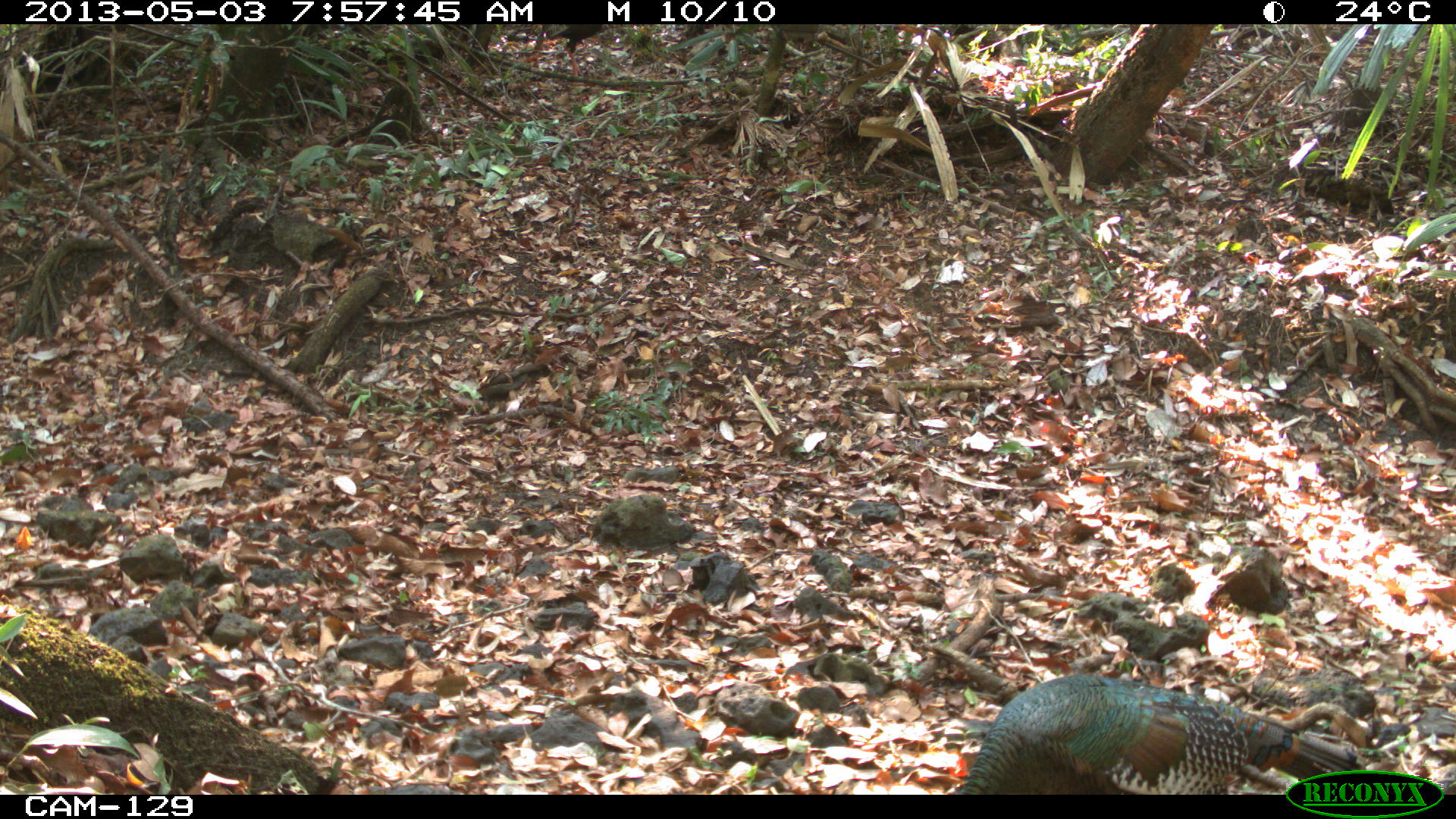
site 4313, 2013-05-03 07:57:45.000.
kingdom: Animalia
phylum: Chordata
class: Aves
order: Galliformes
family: Phasianidae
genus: Meleagris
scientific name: Meleagris ocellata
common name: ocellated turkey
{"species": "Meleagris ocellata (ocellated turkey)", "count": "1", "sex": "male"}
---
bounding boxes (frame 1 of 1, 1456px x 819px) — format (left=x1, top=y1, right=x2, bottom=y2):
meleagris ocellata: (left=948, top=670, right=1365, bottom=791)